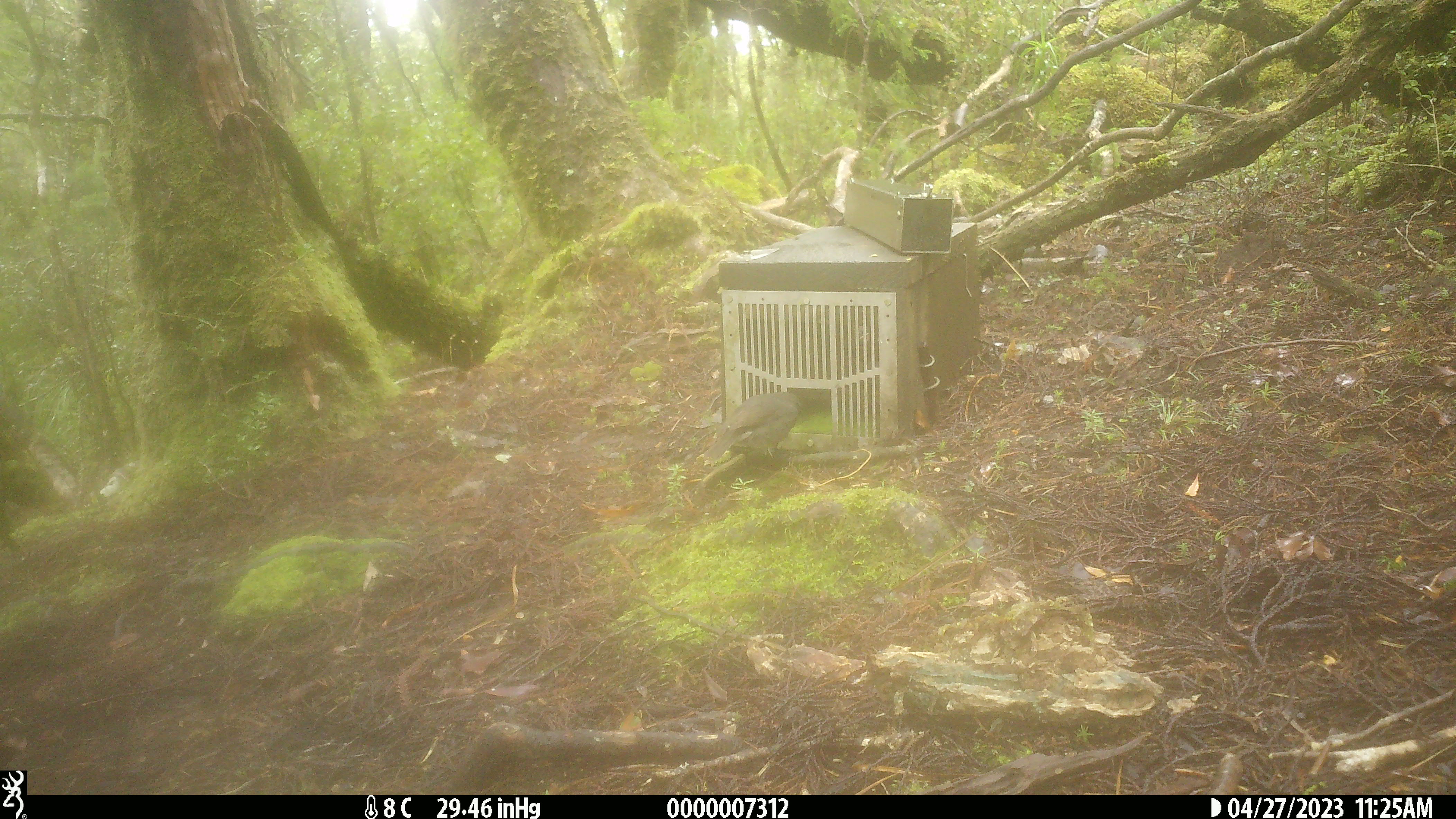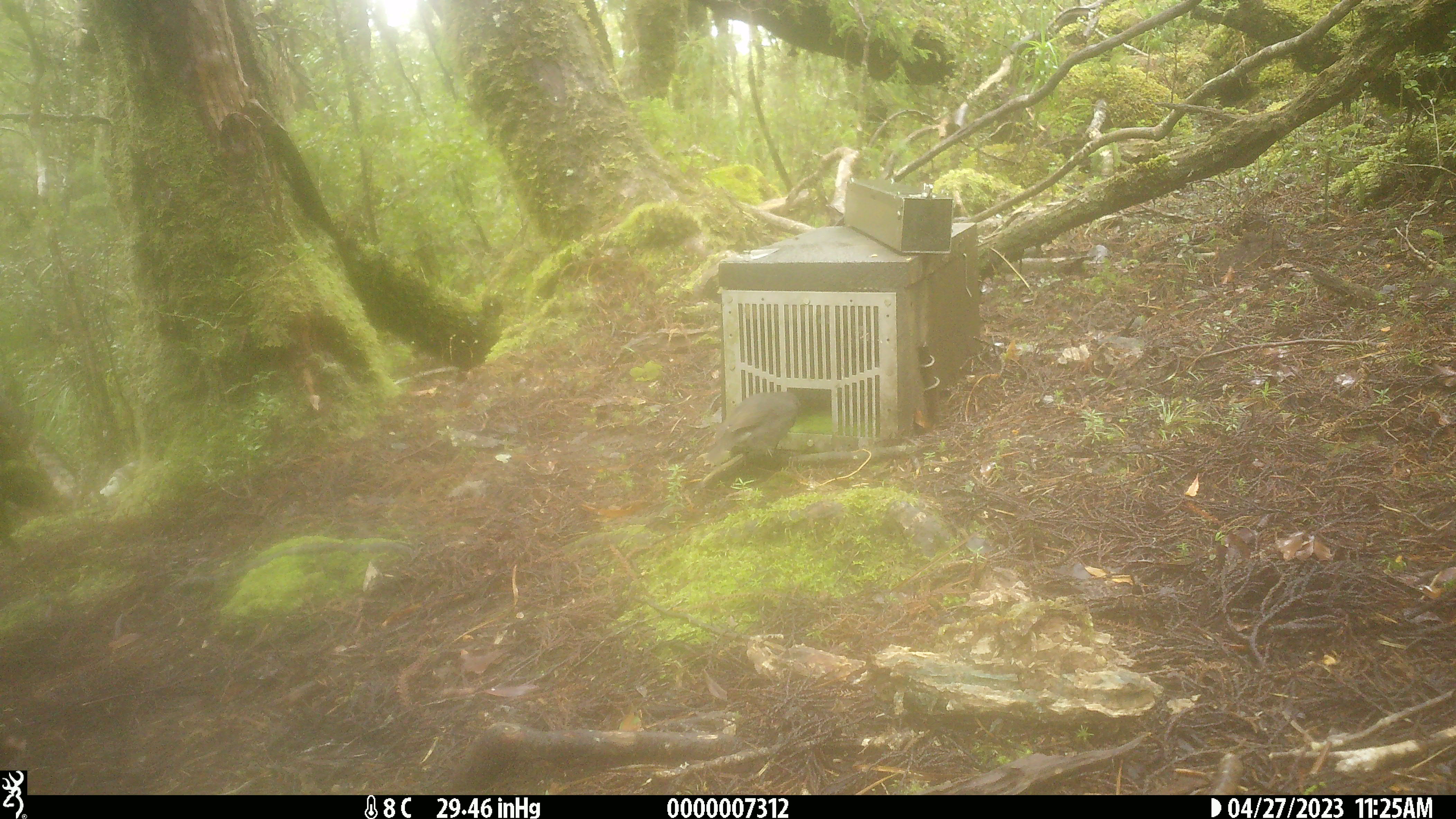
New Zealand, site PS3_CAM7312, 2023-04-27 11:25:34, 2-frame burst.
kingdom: Animalia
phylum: Chordata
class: Aves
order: Passeriformes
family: Petroicidae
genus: Petroica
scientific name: Petroica australis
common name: new zealand robin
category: robin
Robin (new zealand robin) (Petroica australis).